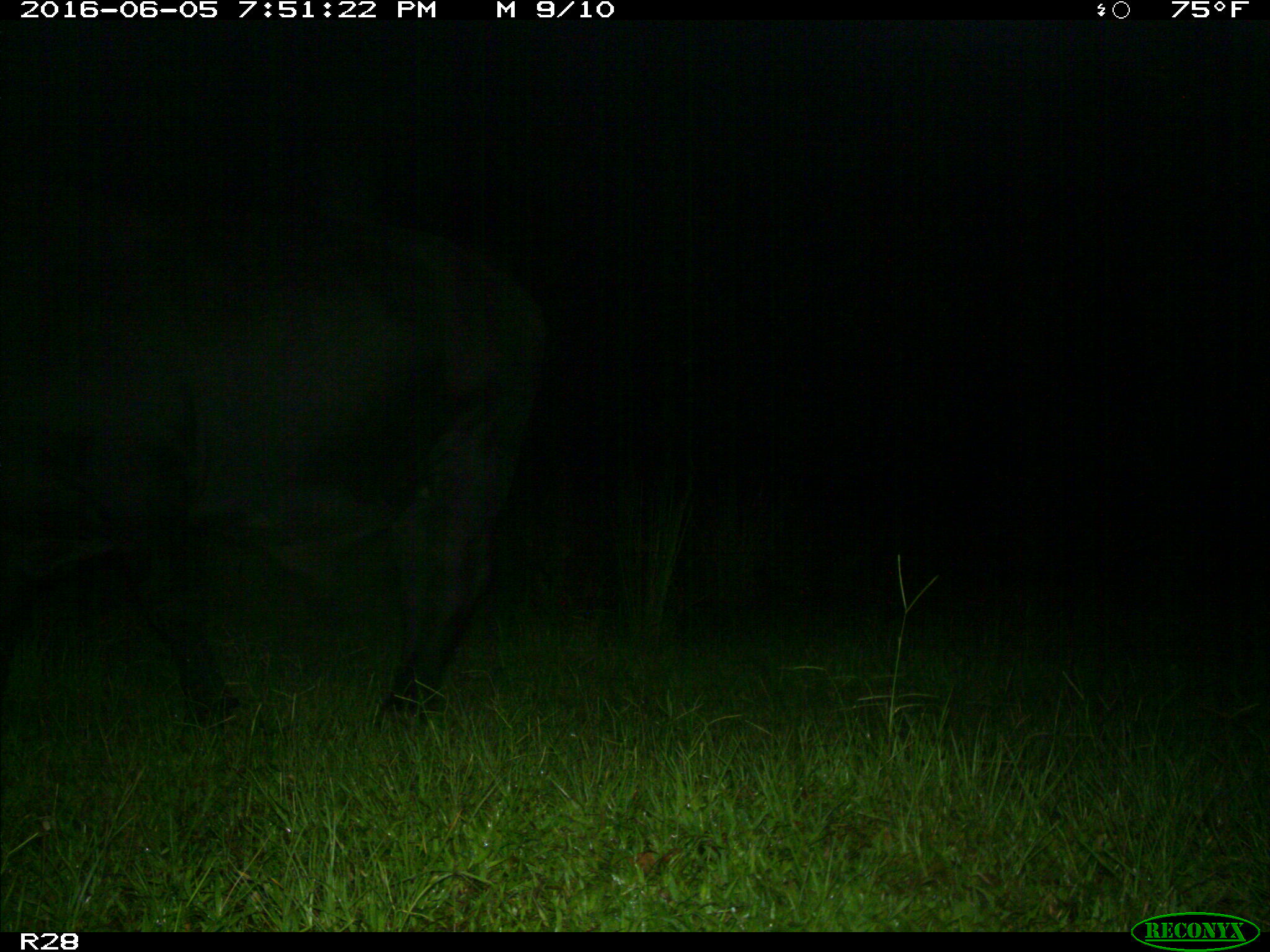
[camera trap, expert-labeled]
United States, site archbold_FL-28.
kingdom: Animalia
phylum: Chordata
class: Mammalia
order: Artiodactyla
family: Bovidae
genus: Bos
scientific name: Bos taurus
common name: domestic cow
Bos taurus (domestic cow).